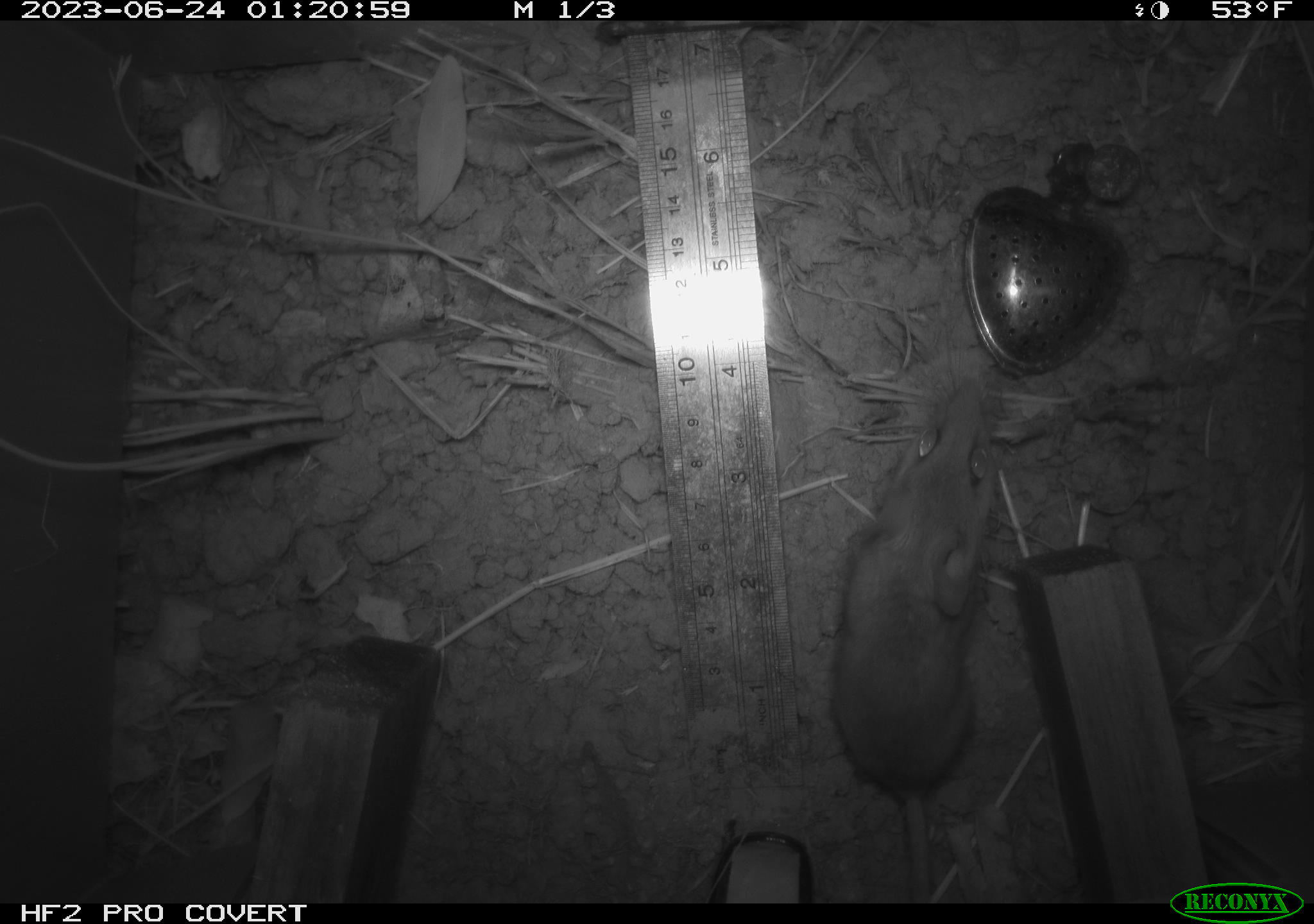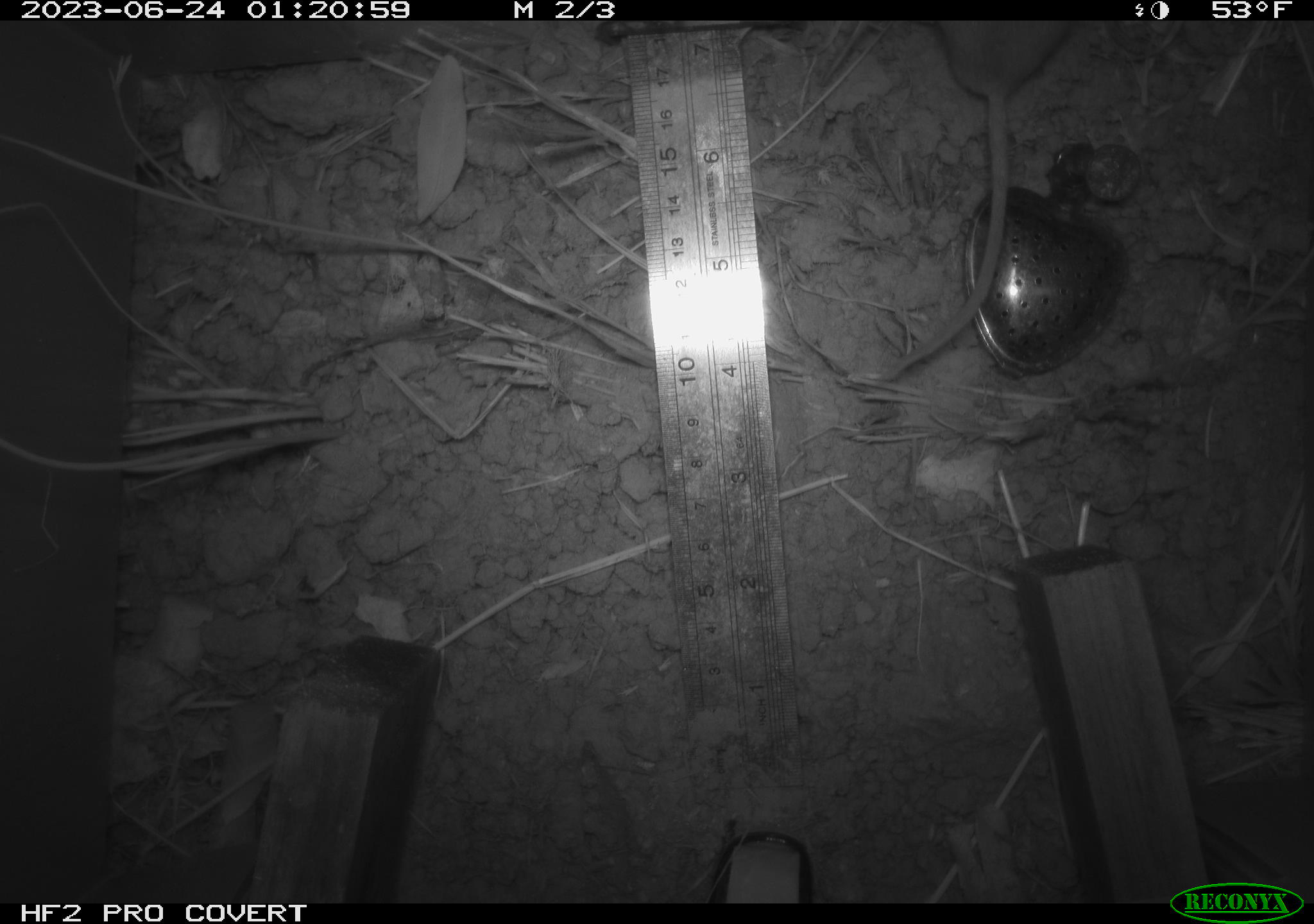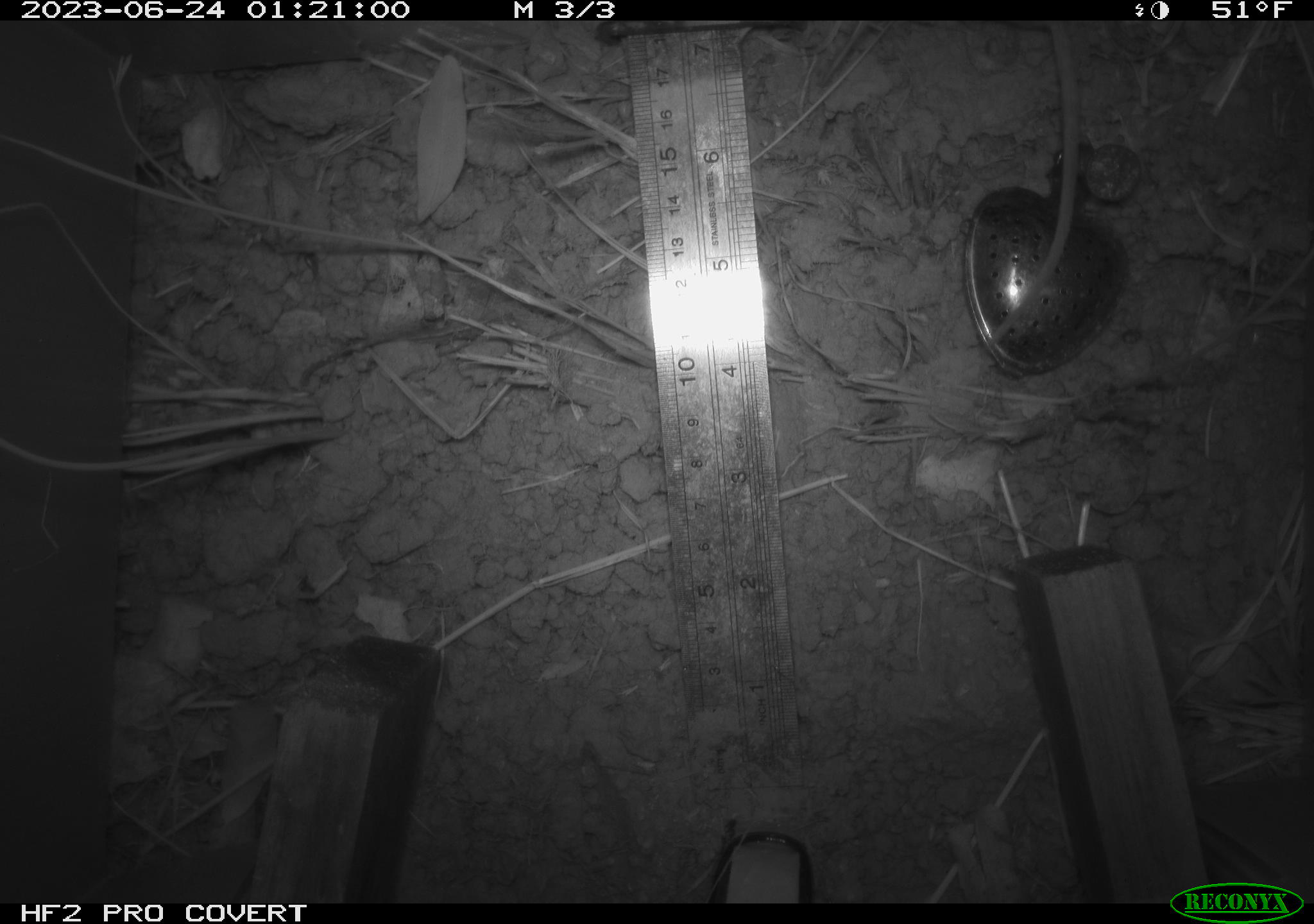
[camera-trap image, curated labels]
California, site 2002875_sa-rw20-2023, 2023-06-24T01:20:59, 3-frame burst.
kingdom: Animalia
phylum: Chordata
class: Mammalia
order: Rodentia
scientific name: Rodentia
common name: mouse species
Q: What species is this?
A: Mouse species (Rodentia).